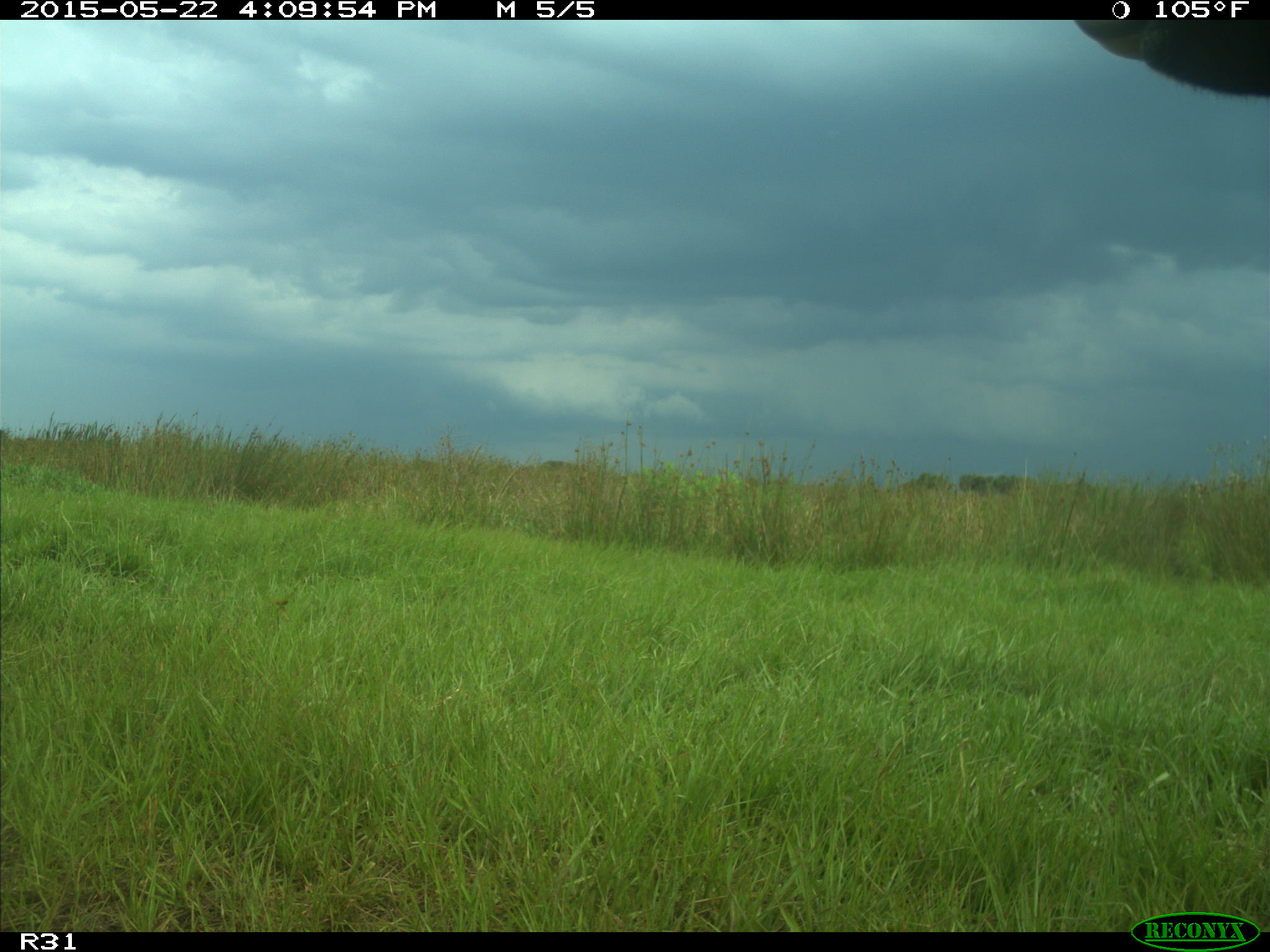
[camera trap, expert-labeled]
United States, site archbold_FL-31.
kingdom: Animalia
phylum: Chordata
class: Mammalia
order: Artiodactyla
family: Bovidae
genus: Bos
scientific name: Bos taurus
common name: domestic cow